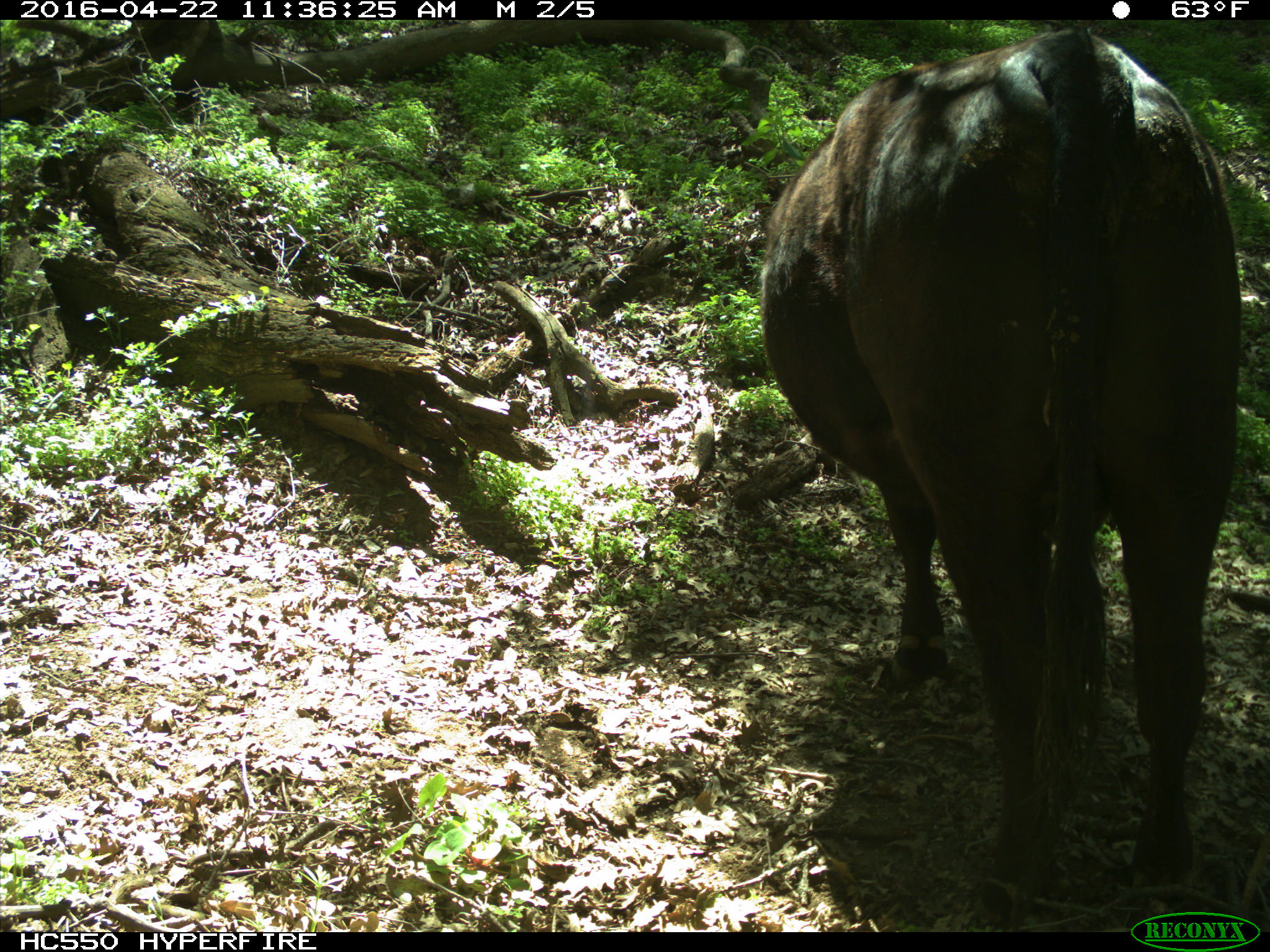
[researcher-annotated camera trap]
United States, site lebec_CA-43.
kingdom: Animalia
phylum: Chordata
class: Mammalia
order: Artiodactyla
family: Bovidae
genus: Bos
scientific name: Bos taurus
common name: domestic cow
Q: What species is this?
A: Bos taurus (domestic cow).